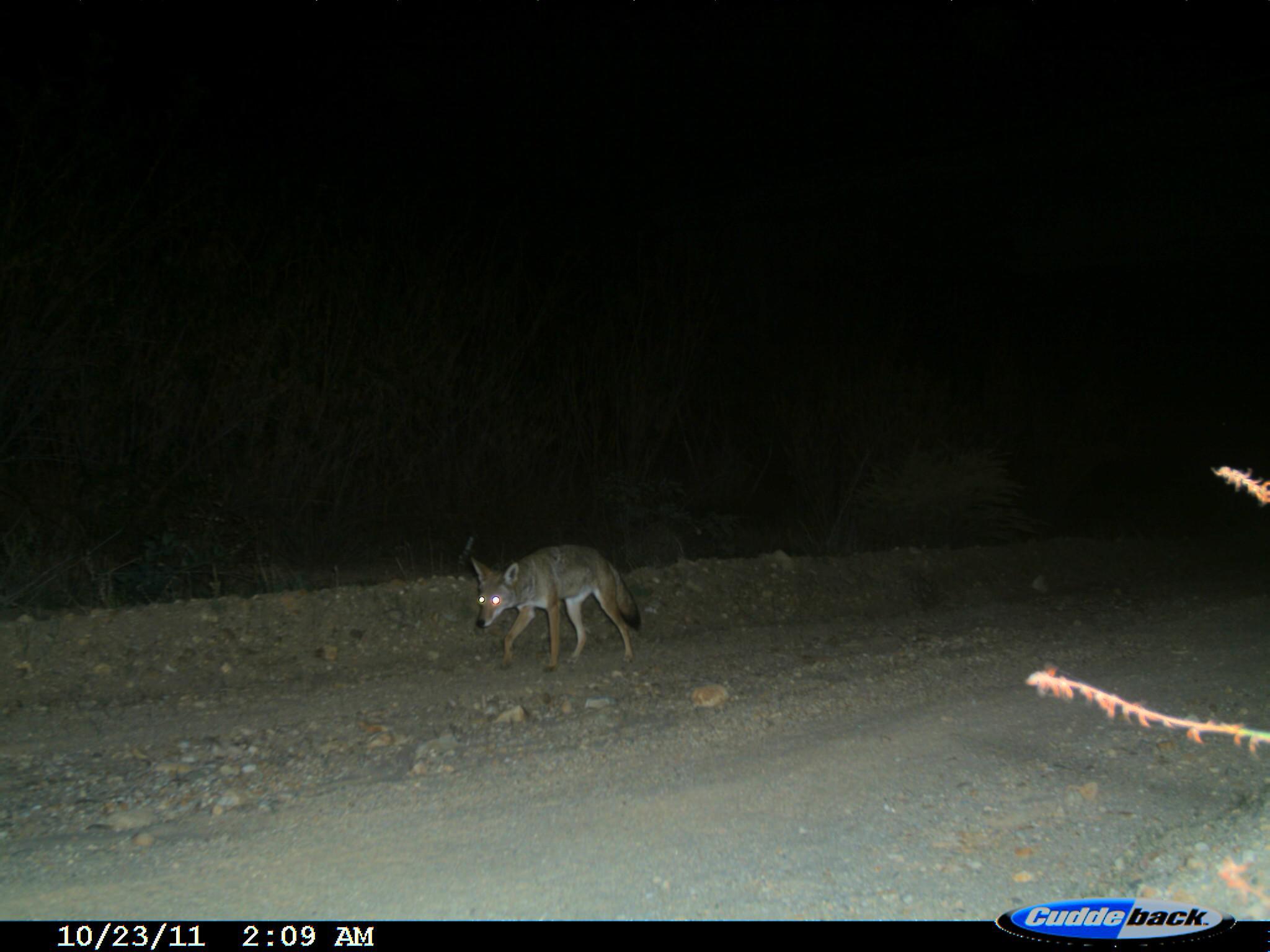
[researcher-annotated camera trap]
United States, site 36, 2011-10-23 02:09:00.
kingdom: Animalia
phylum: Chordata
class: Mammalia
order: Carnivora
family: Canidae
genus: Canis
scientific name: Canis latrans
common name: coyote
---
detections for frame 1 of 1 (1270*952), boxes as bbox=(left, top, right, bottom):
coyote: bbox=(469, 542, 641, 674)